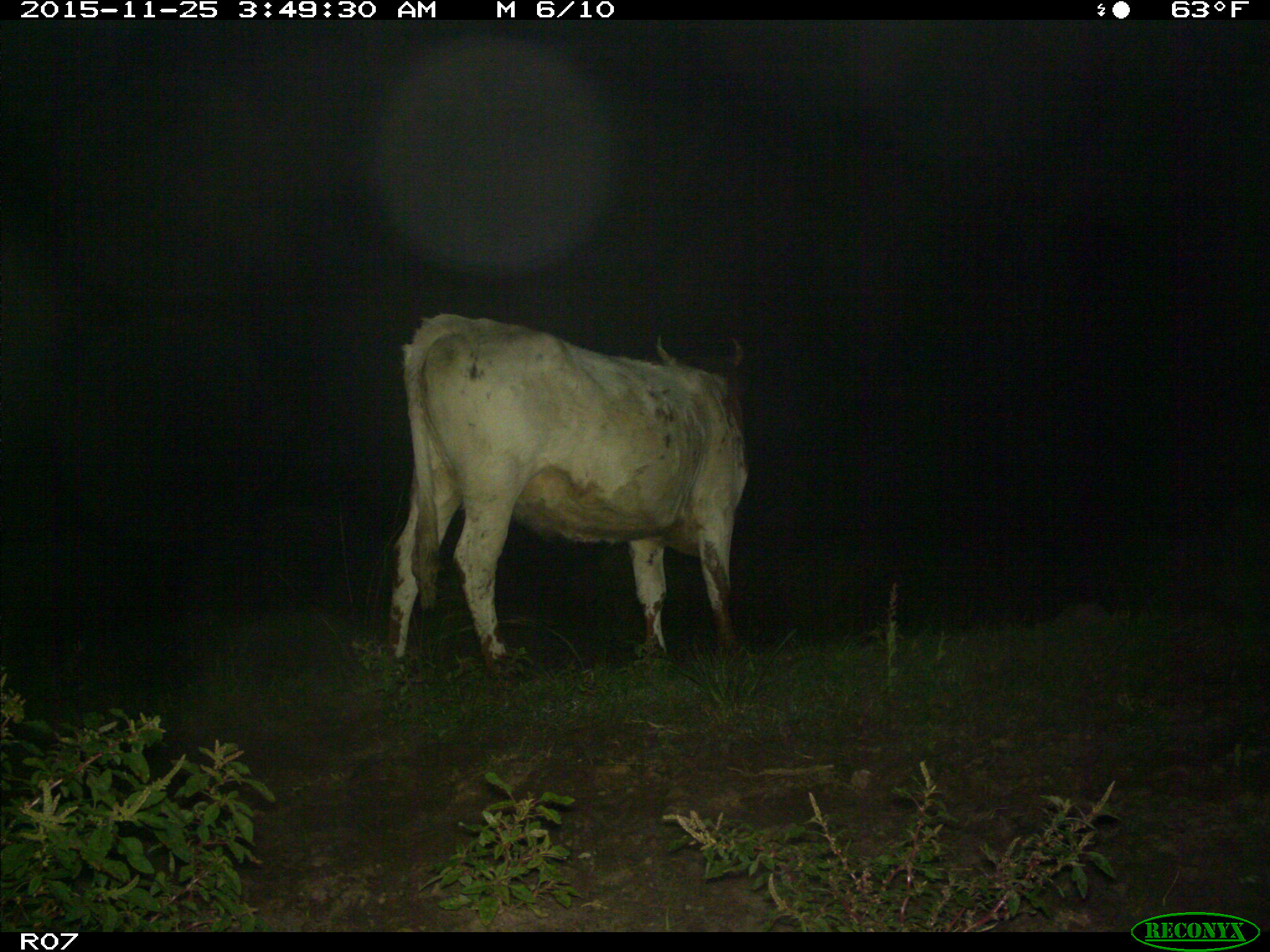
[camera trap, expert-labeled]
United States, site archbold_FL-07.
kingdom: Animalia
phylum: Chordata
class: Mammalia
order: Artiodactyla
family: Bovidae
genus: Bos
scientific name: Bos taurus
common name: domestic cow